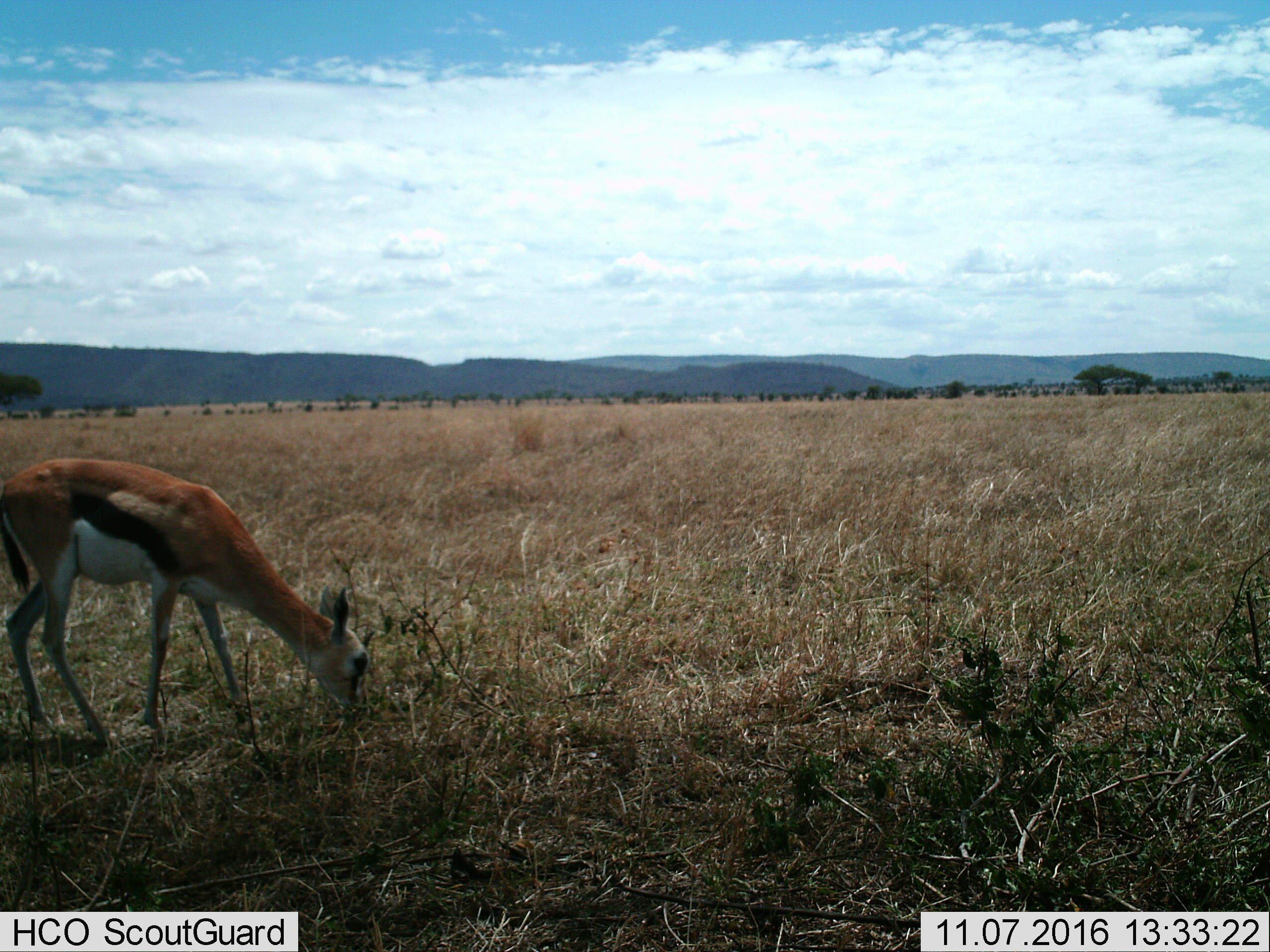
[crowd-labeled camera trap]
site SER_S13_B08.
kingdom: Animalia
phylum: Chordata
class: Mammalia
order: Artiodactyla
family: Bovidae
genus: Eudorcas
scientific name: Eudorcas thomsonii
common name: thomson's gazelle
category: gazellethomsons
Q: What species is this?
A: Gazellethomsons (thomson's gazelle) (Eudorcas thomsonii).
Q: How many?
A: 1.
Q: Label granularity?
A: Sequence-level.